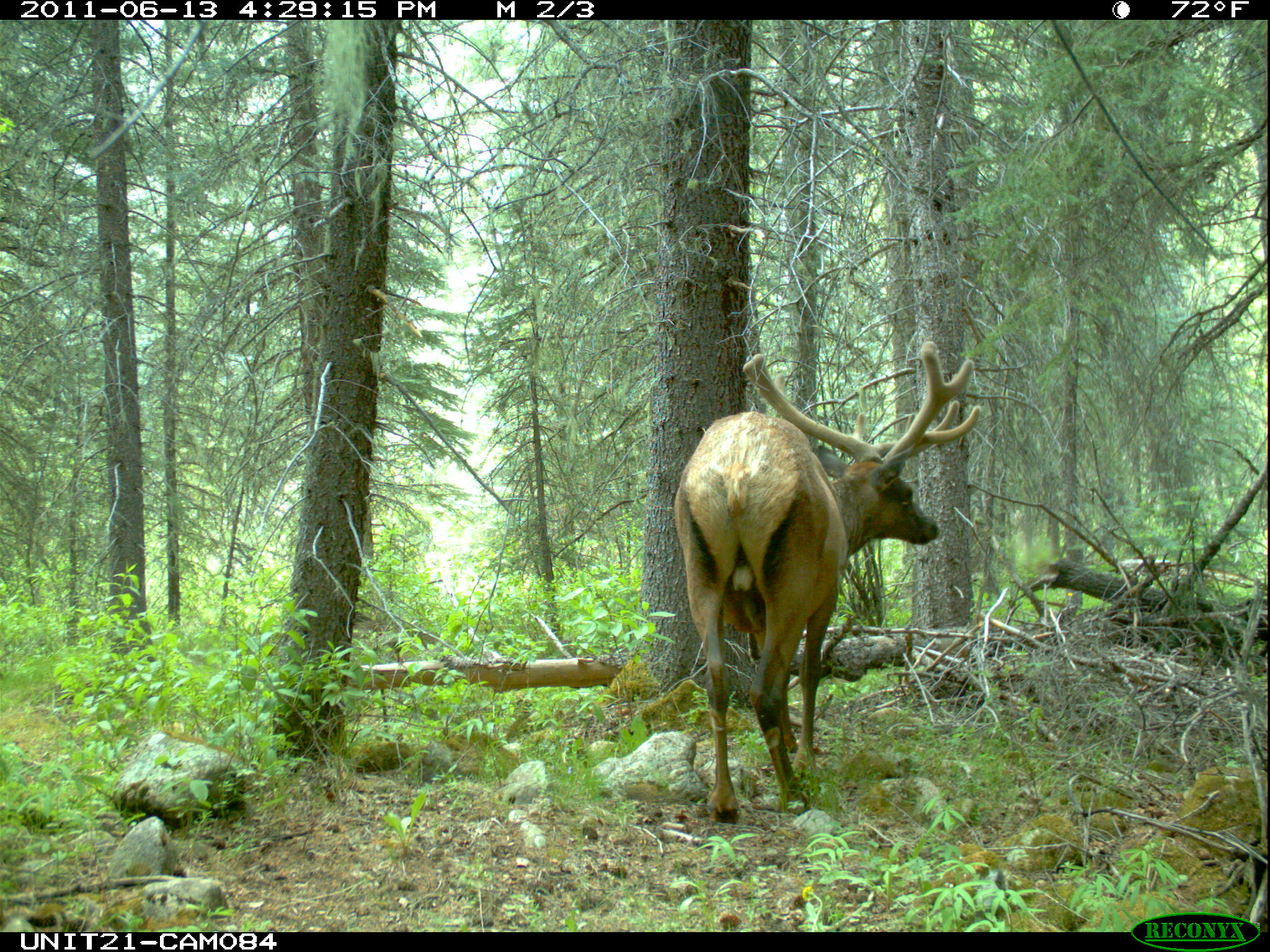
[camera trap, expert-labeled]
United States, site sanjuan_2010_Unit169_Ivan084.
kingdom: Animalia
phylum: Chordata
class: Mammalia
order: Artiodactyla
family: Cervidae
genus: Cervus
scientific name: Cervus elaphus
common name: red deer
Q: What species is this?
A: Cervus elaphus (red deer).